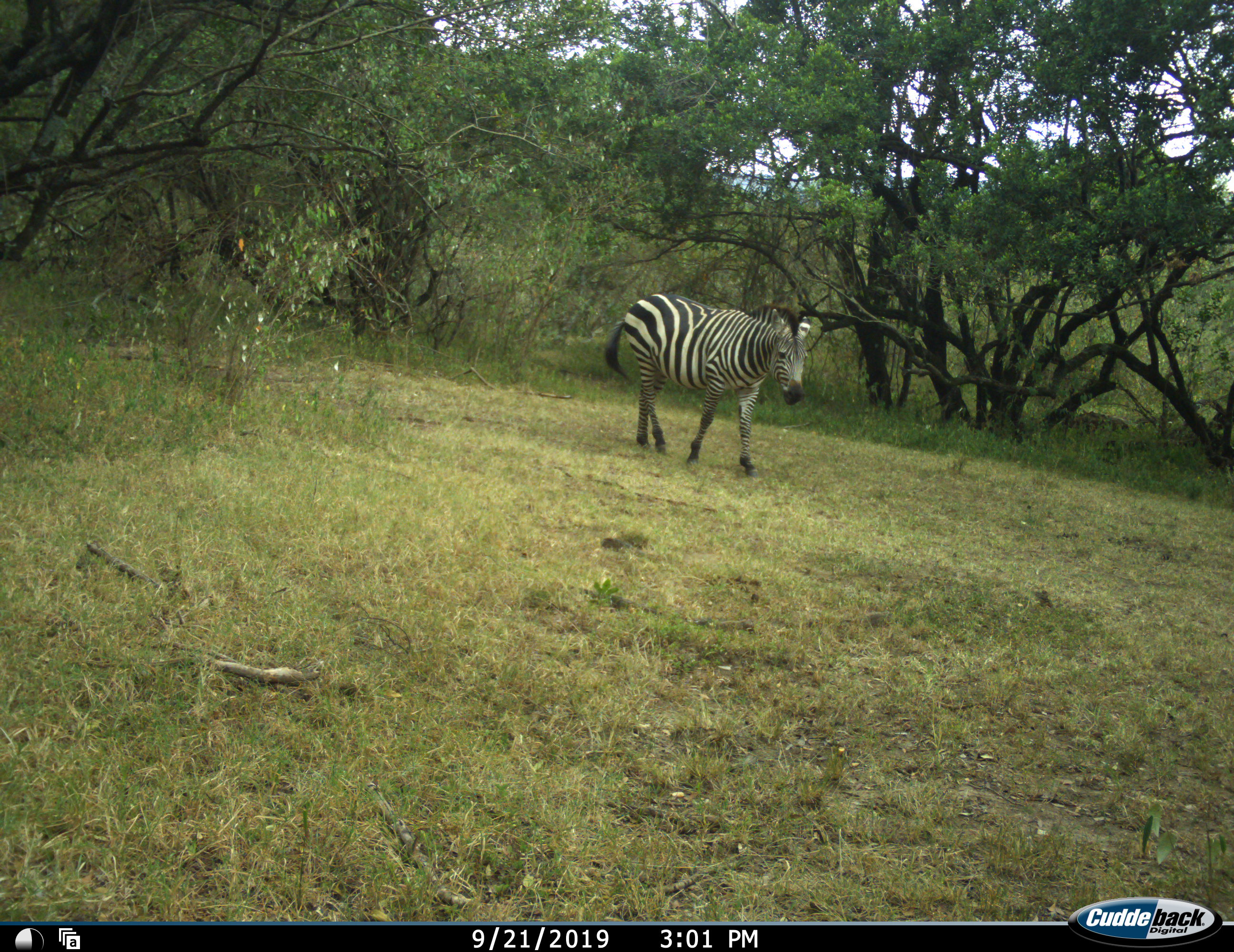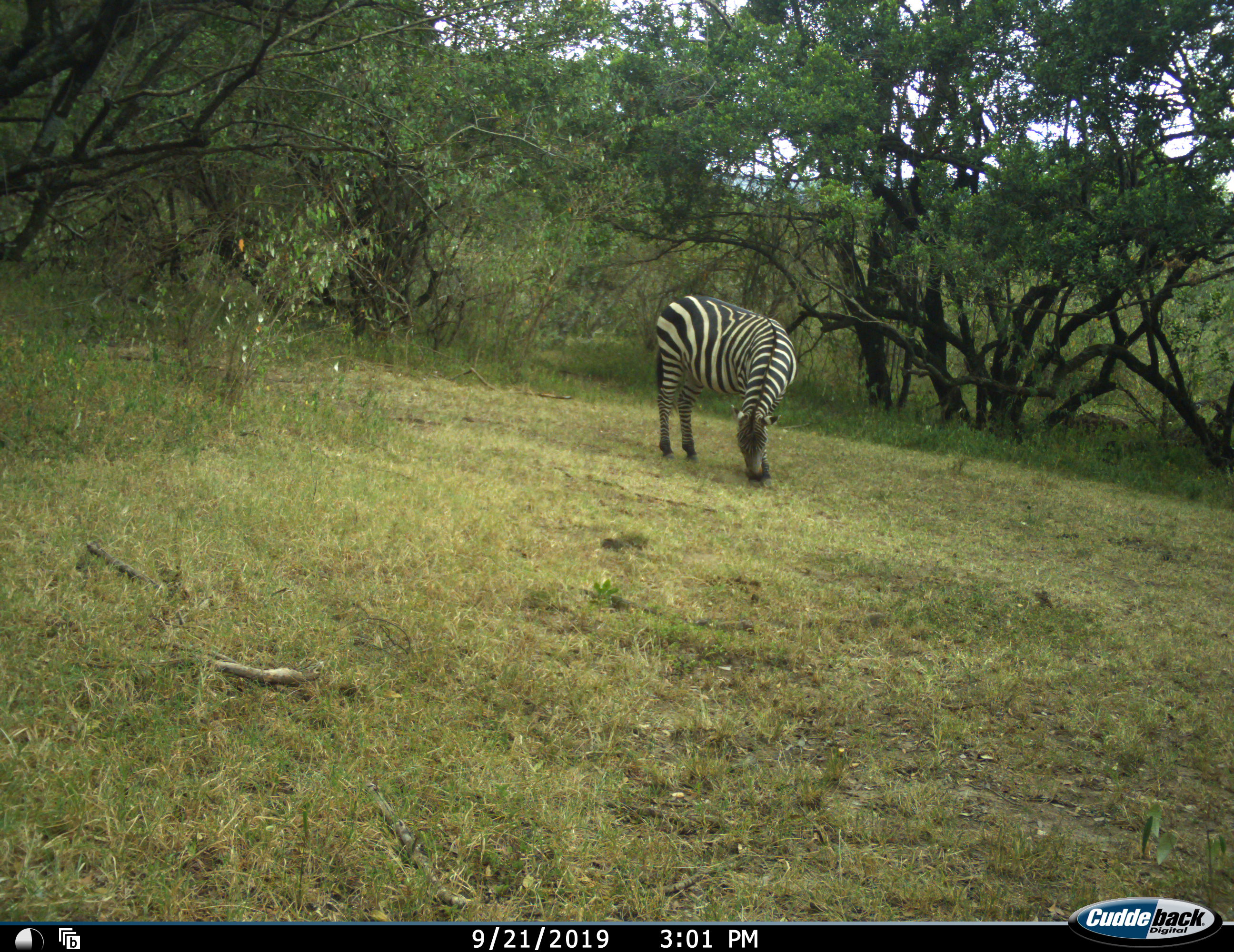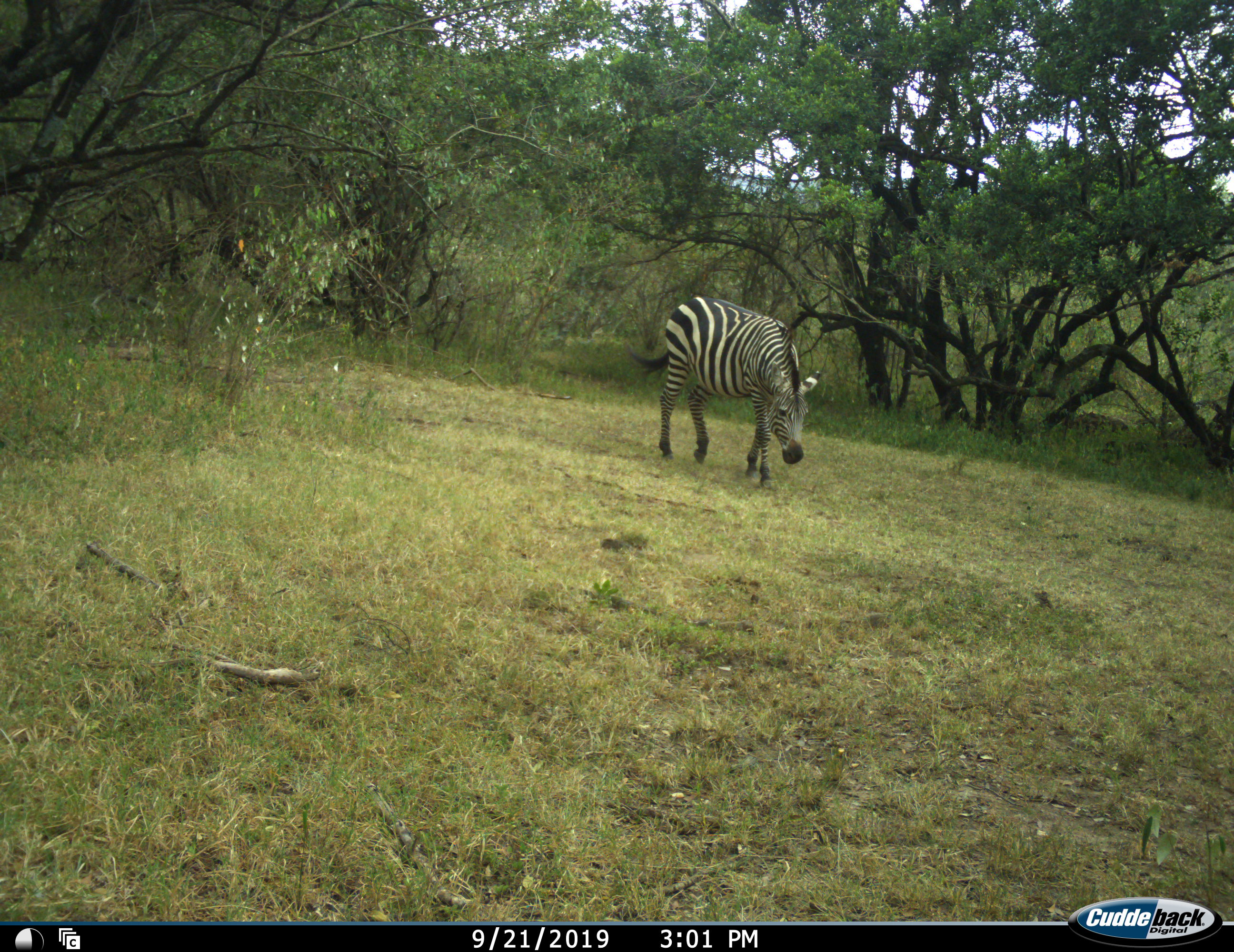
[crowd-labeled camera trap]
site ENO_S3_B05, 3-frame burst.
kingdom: Animalia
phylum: Chordata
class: Mammalia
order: Perissodactyla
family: Equidae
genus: Equus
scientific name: Equus quagga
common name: plains zebra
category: zebraplains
Zebraplains (plains zebra) (Equus quagga), count 1. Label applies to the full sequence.